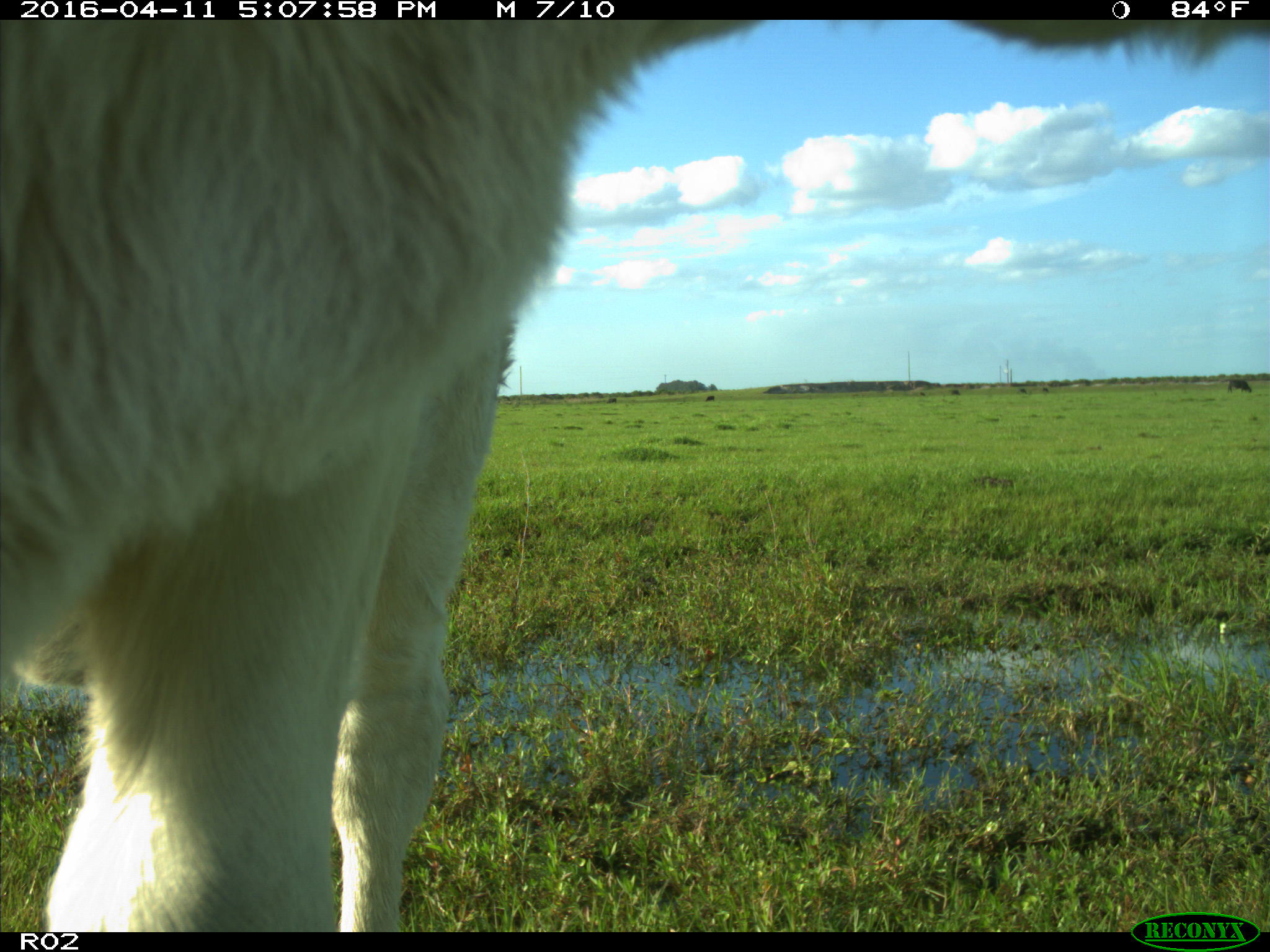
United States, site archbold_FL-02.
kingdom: Animalia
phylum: Chordata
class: Mammalia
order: Artiodactyla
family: Bovidae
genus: Bos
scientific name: Bos taurus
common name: domestic cow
Bos taurus (domestic cow).